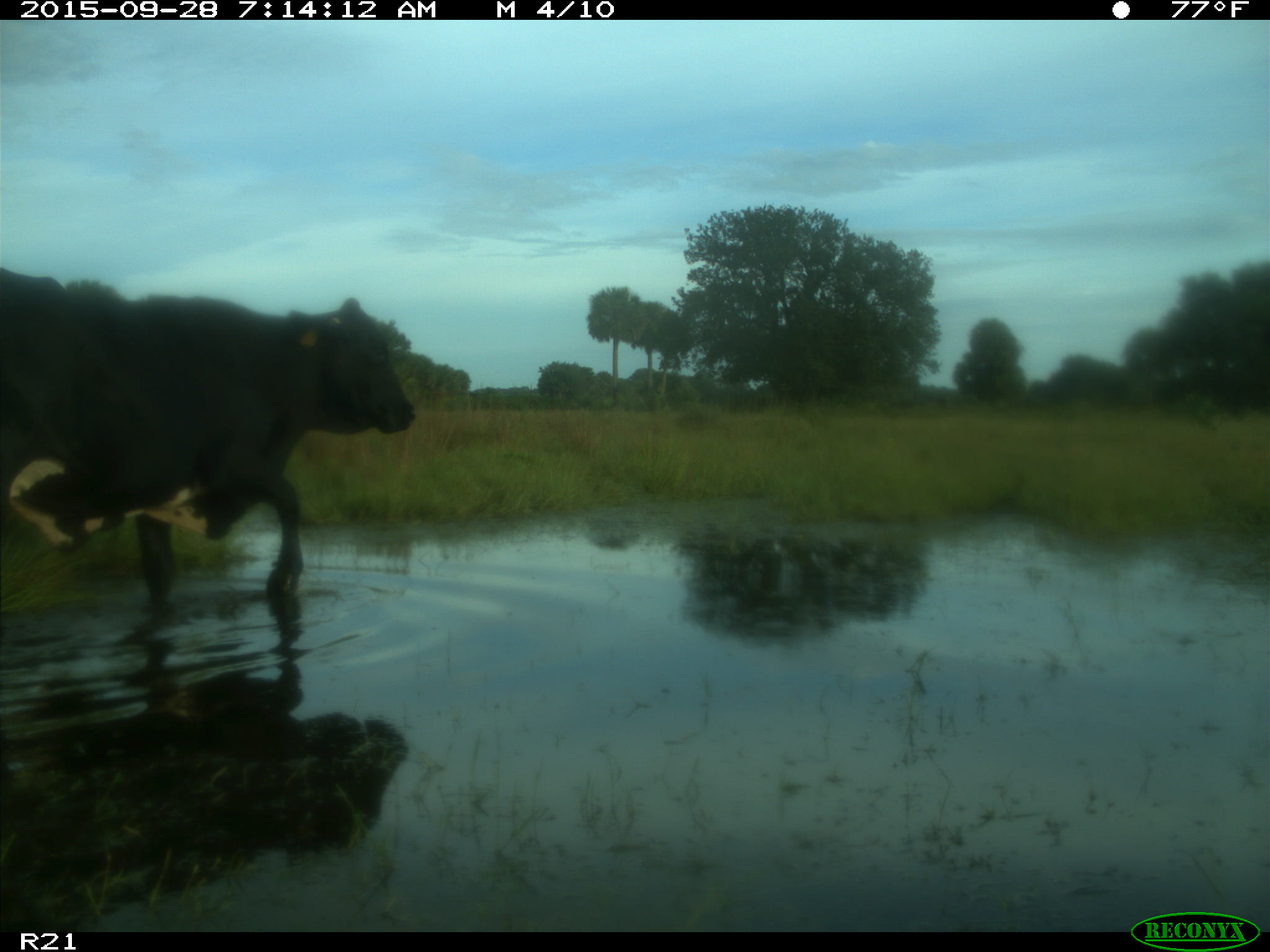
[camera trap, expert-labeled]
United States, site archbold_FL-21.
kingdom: Animalia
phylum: Chordata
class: Mammalia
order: Artiodactyla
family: Bovidae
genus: Bos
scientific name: Bos taurus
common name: domestic cow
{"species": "Bos taurus (domestic cow)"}